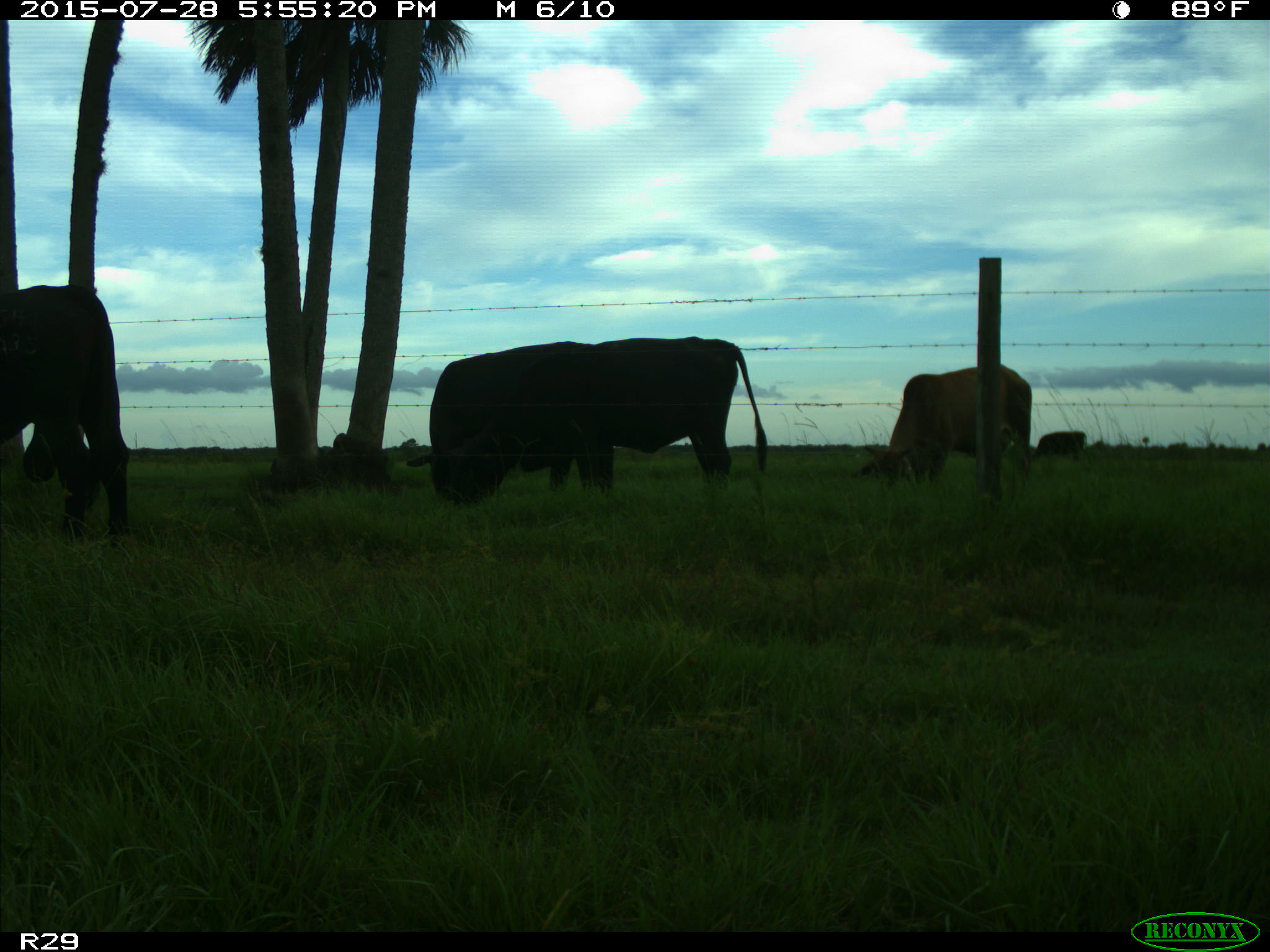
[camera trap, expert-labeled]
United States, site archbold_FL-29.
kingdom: Animalia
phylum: Chordata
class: Mammalia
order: Artiodactyla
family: Bovidae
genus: Bos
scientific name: Bos taurus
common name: domestic cow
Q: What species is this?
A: Bos taurus (domestic cow).